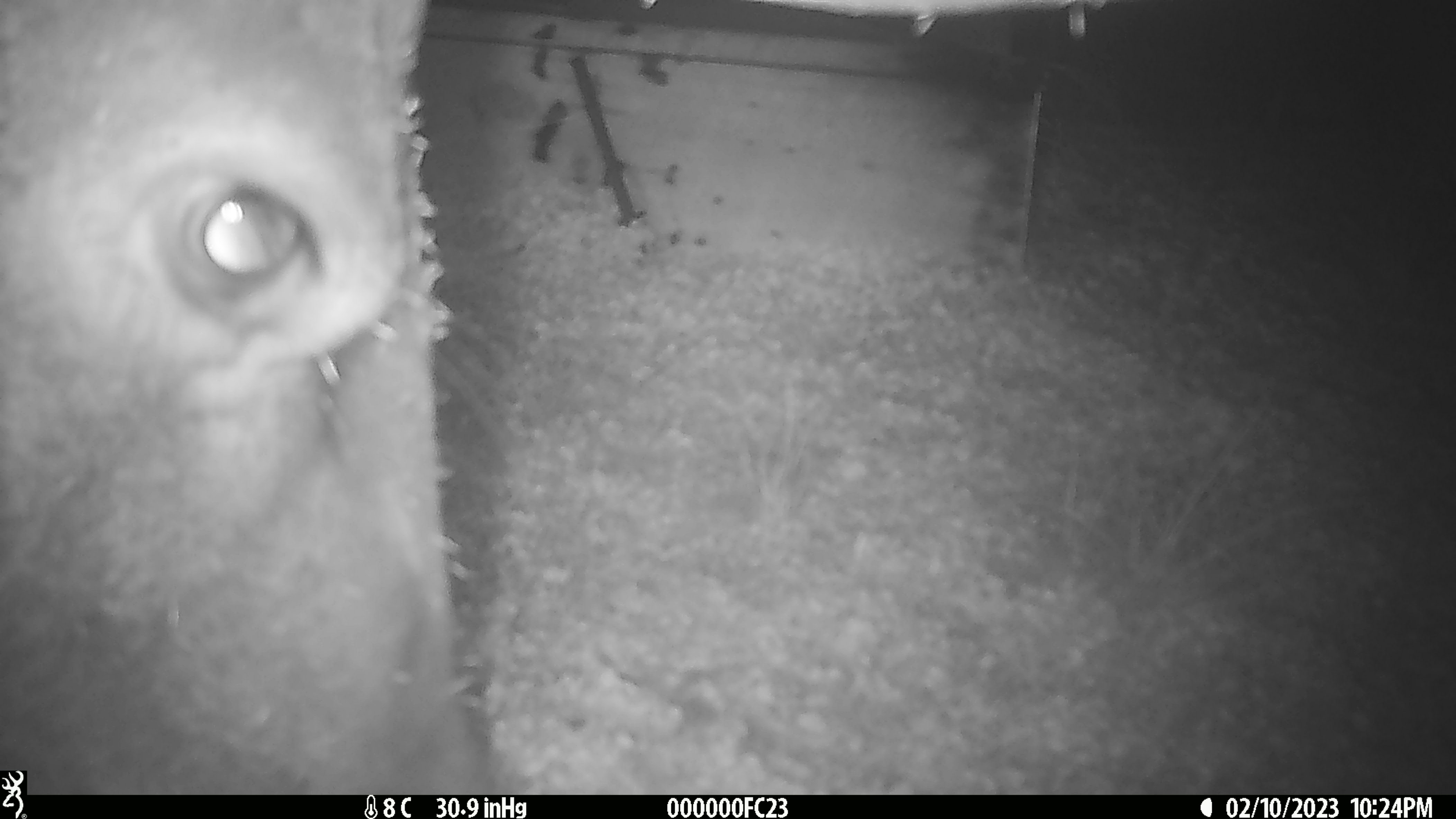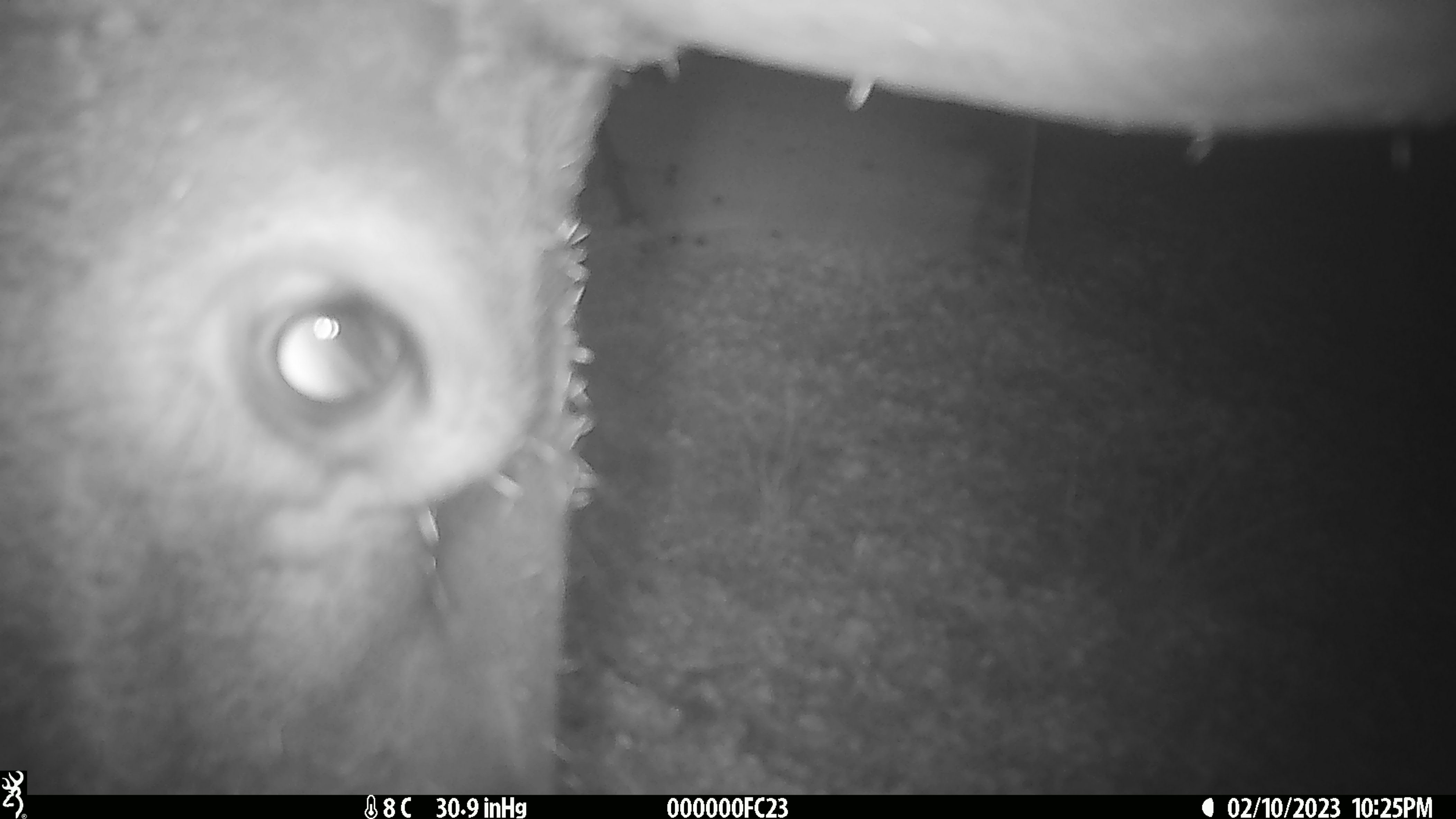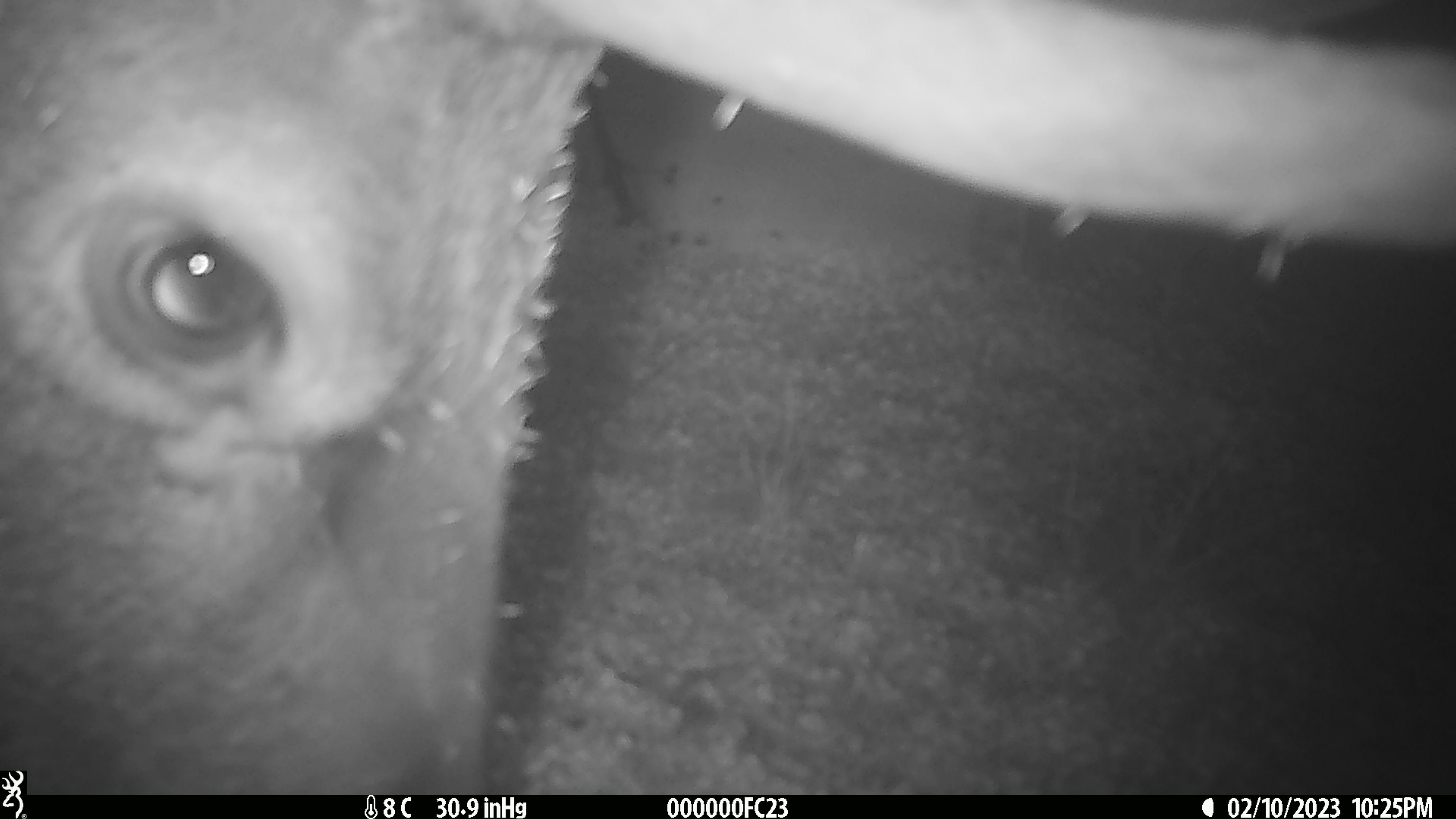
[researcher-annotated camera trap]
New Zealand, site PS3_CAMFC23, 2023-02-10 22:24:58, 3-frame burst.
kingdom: Animalia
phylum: Chordata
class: Mammalia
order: Artiodactyla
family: Cervidae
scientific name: Cervidae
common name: deer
Deer (Cervidae).